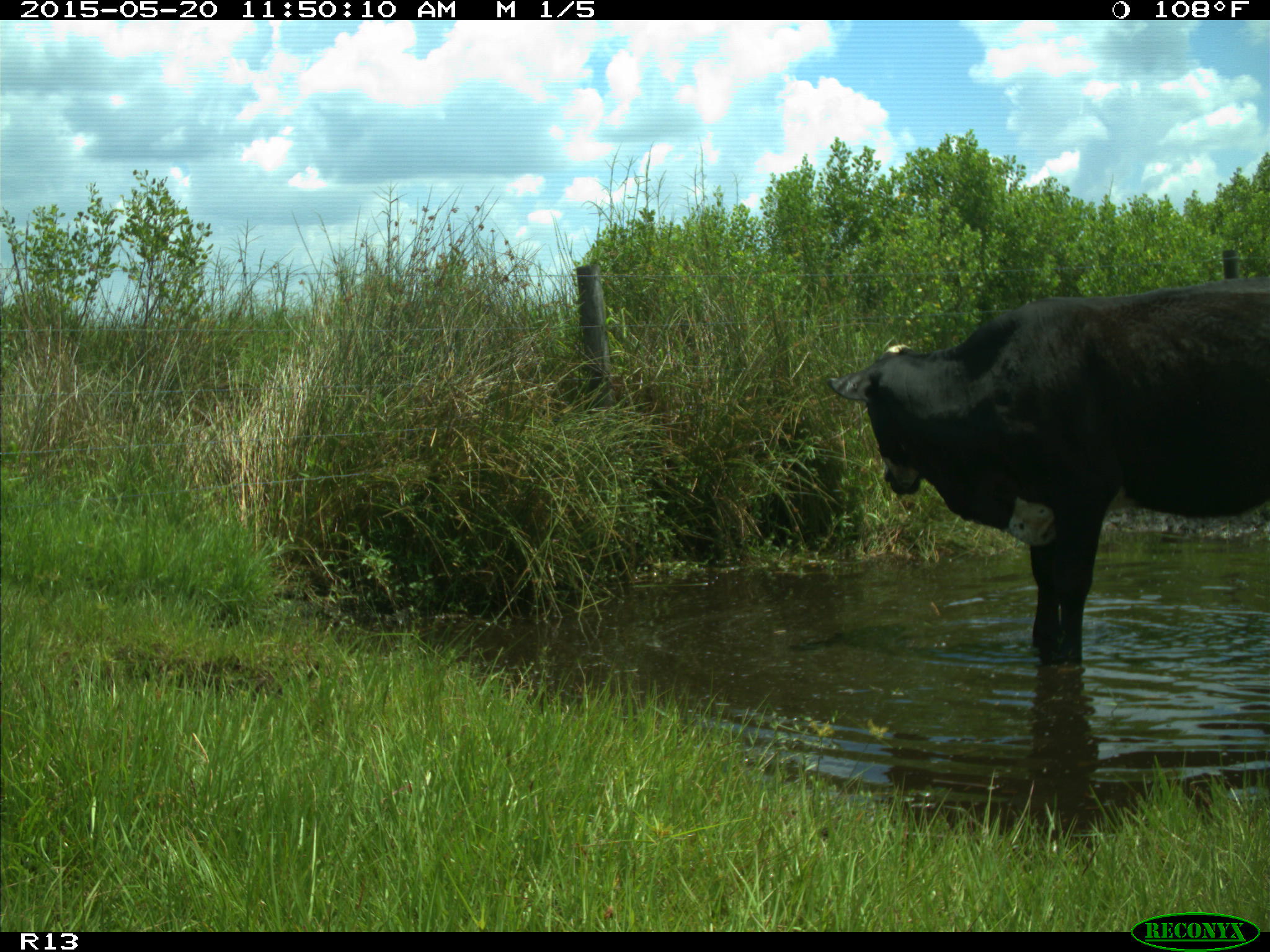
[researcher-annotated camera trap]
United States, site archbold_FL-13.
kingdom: Animalia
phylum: Chordata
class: Mammalia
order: Artiodactyla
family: Bovidae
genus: Bos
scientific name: Bos taurus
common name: domestic cow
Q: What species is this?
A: Bos taurus (domestic cow).